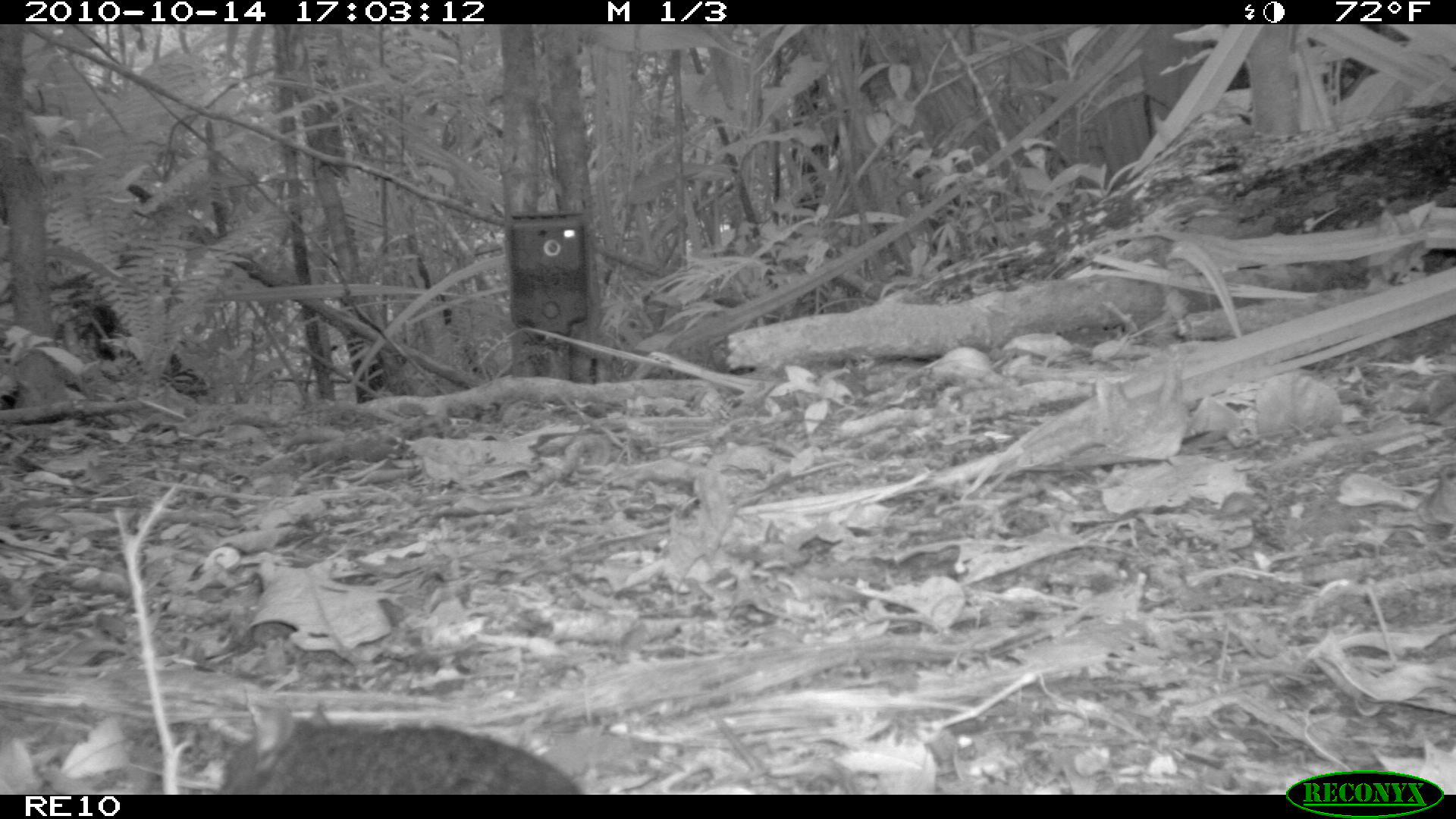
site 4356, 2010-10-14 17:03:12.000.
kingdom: Animalia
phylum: Chordata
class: Mammalia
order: Rodentia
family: Muridae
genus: Rattus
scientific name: Rattus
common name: rodent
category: unknown rat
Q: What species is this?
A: Unknown rat (rodent) (Rattus).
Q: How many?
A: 1.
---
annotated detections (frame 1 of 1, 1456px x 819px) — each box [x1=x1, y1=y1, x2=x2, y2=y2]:
unknown rat: [x1=213, y1=696, x2=584, y2=794]